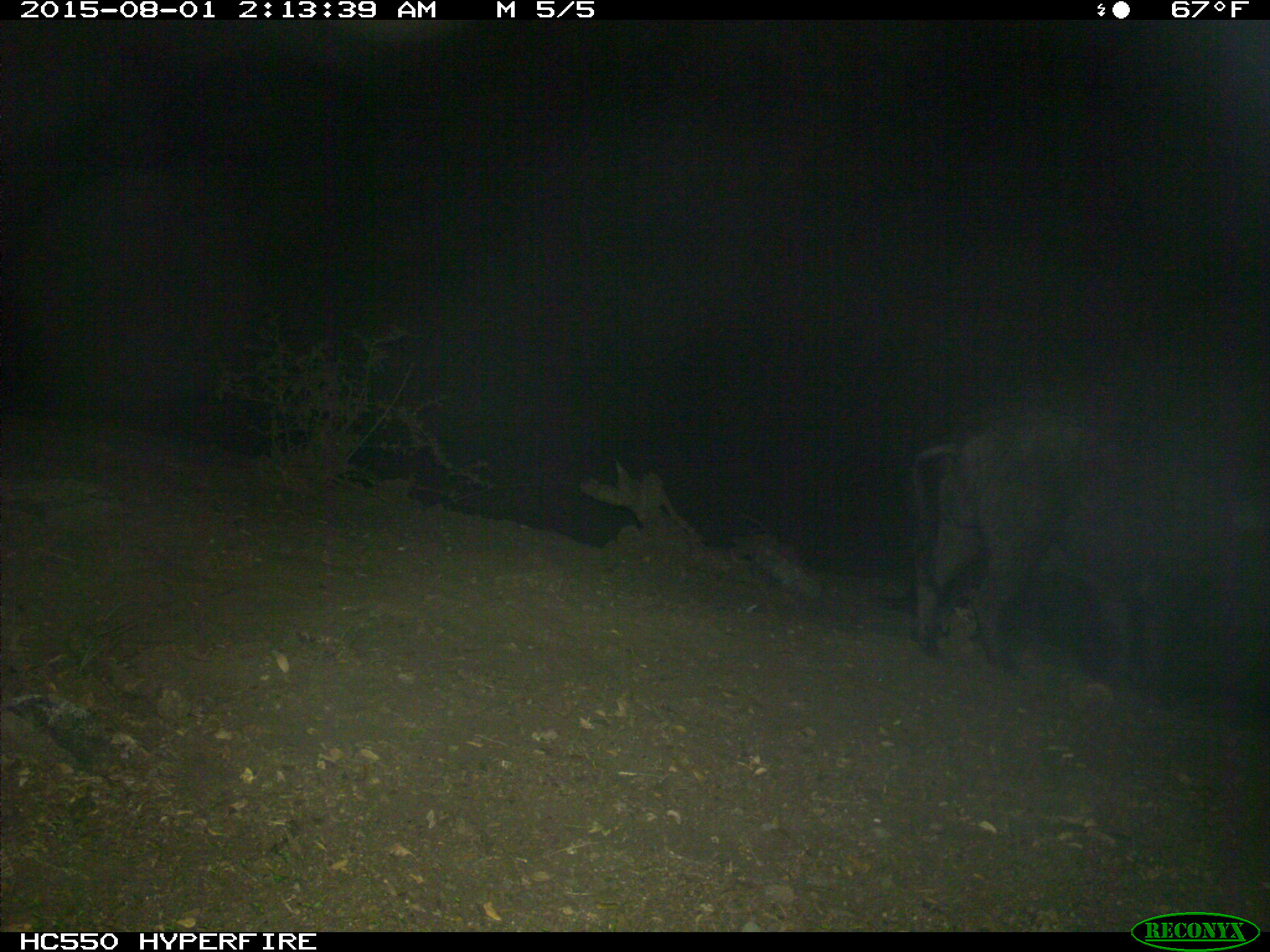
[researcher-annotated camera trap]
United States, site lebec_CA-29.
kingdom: Animalia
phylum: Chordata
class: Mammalia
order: Artiodactyla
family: Suidae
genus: Sus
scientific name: Sus scrofa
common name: wild boar